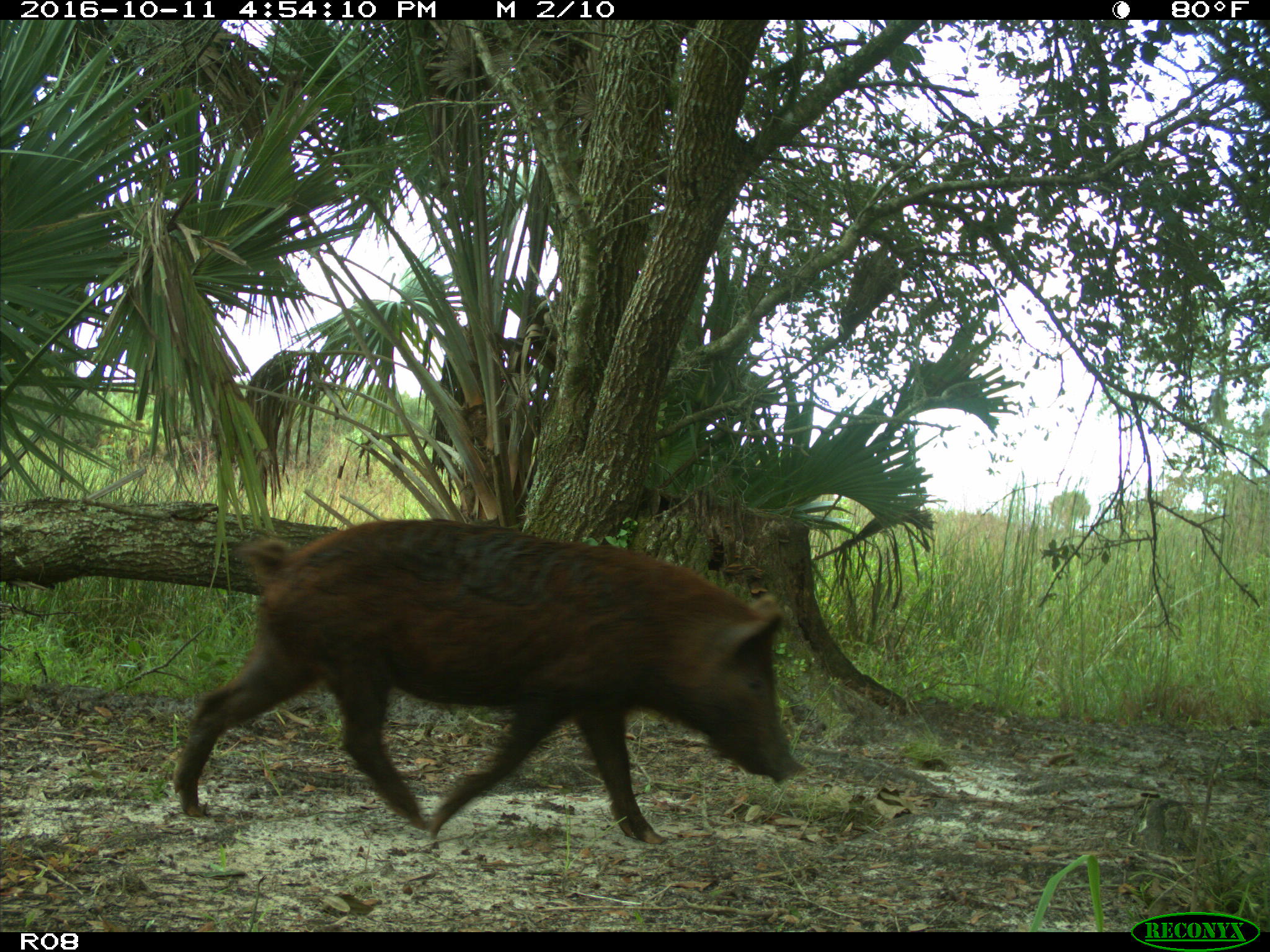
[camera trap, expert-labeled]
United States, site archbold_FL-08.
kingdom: Animalia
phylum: Chordata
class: Mammalia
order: Artiodactyla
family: Suidae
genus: Sus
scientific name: Sus scrofa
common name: wild boar